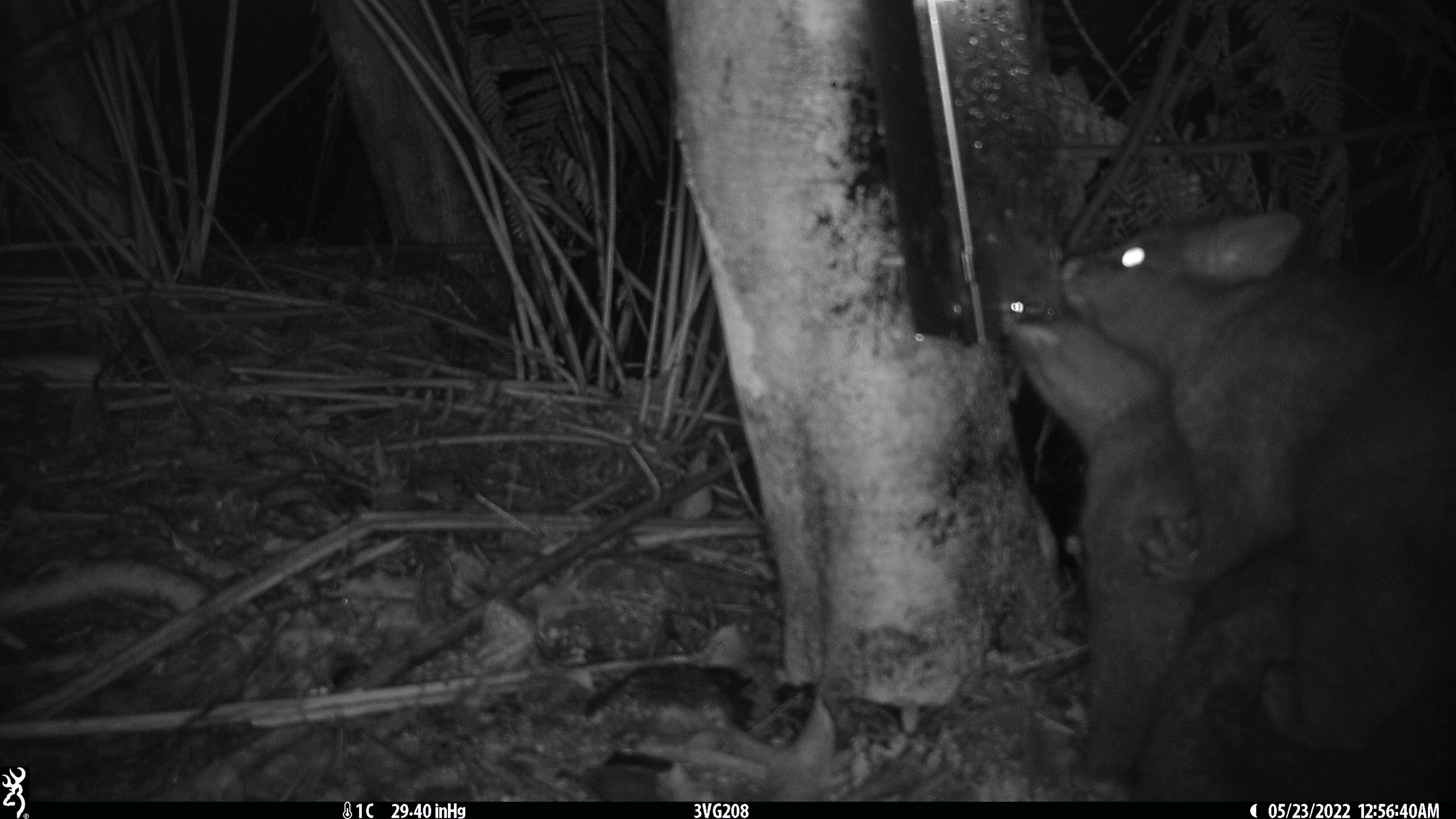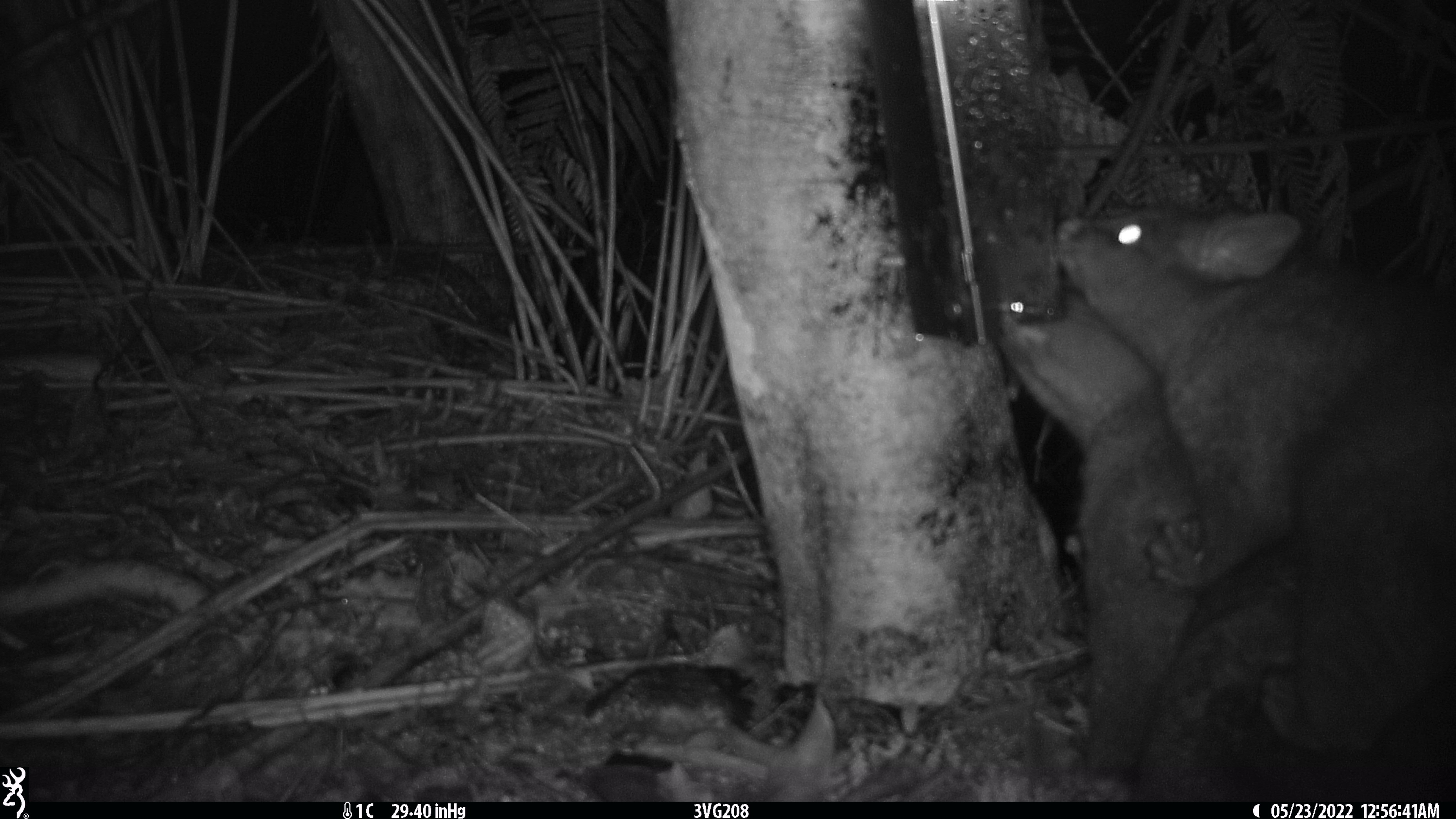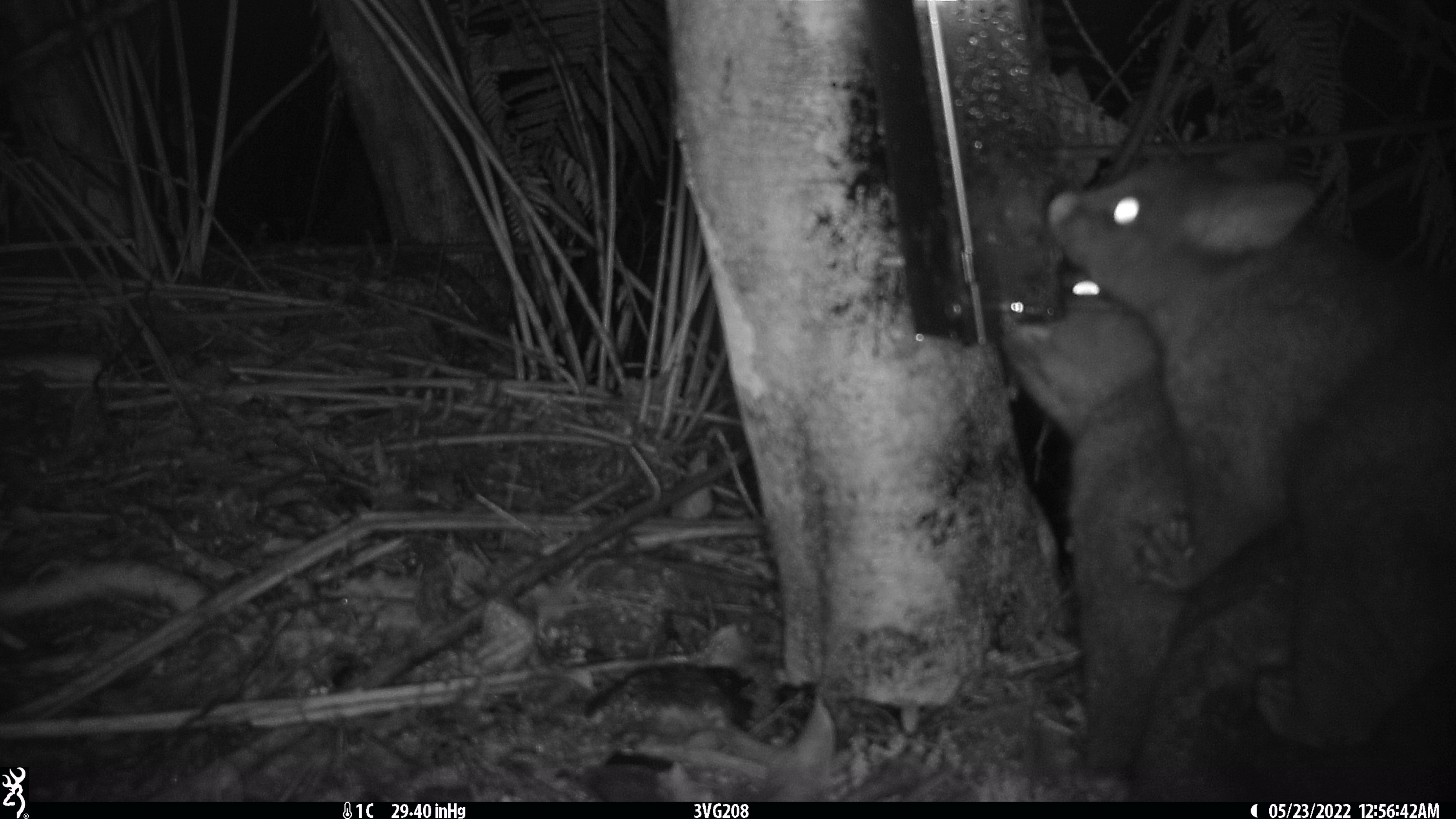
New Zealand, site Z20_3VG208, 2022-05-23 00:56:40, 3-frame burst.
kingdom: Animalia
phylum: Chordata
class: Mammalia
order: Diprotodontia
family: Phalangeridae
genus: Trichosurus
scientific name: Trichosurus vulpecula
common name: common brushtail possum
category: possum